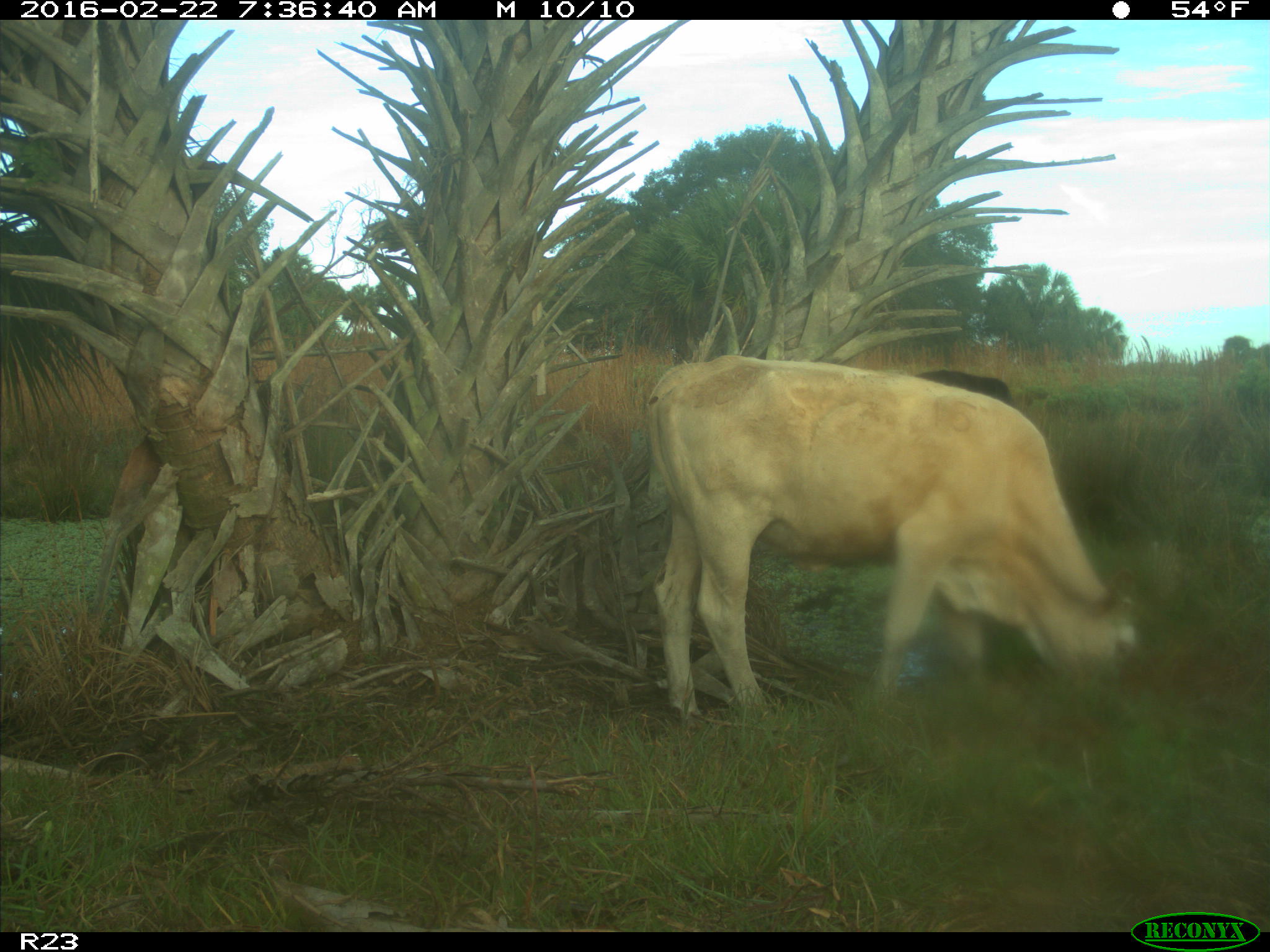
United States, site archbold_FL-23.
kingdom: Animalia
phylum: Chordata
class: Mammalia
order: Artiodactyla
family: Bovidae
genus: Bos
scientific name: Bos taurus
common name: domestic cow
Bos taurus (domestic cow).